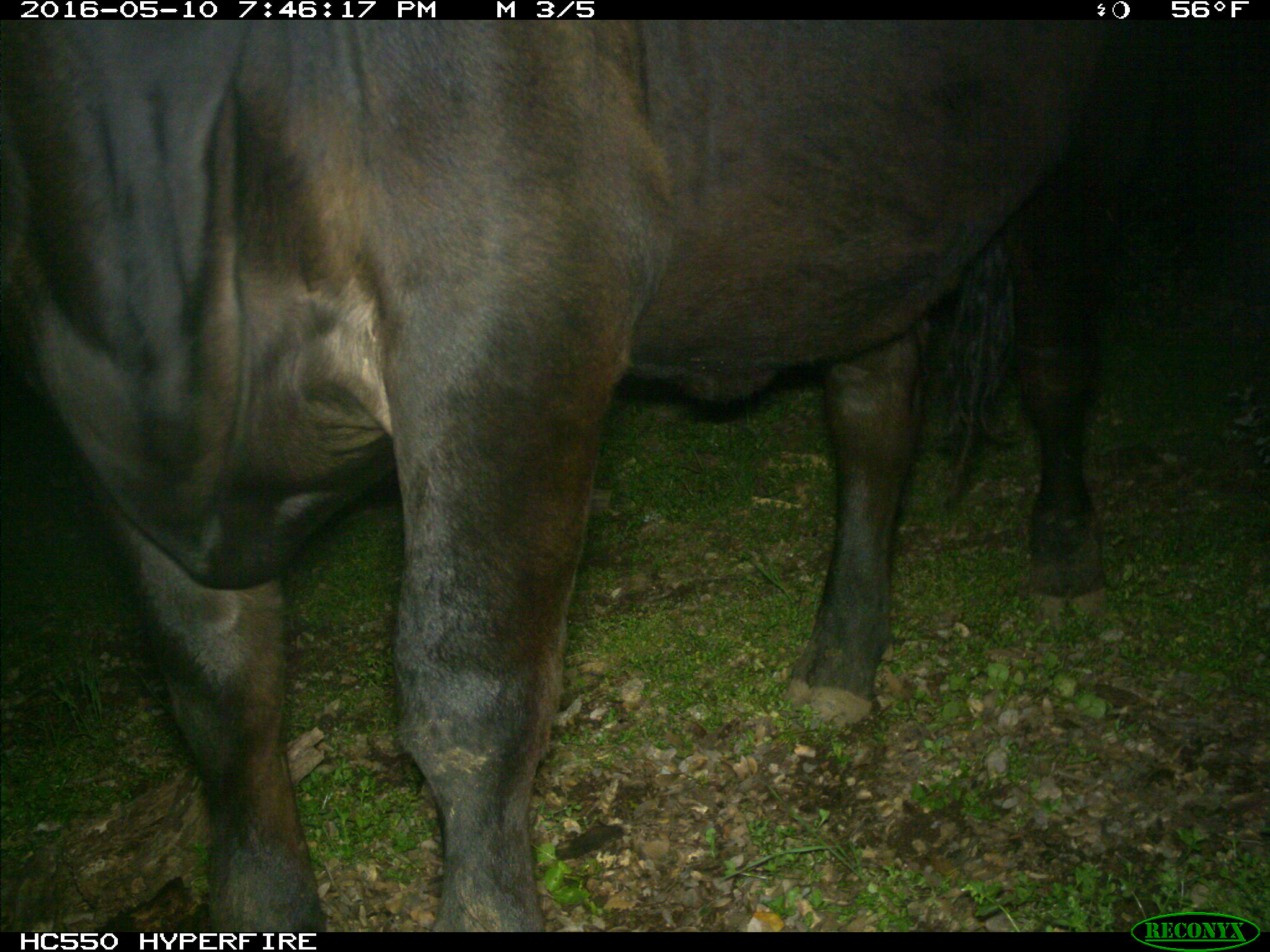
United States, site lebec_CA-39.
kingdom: Animalia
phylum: Chordata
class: Mammalia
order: Artiodactyla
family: Bovidae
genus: Bos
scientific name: Bos taurus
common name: domestic cow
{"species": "Bos taurus (domestic cow)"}